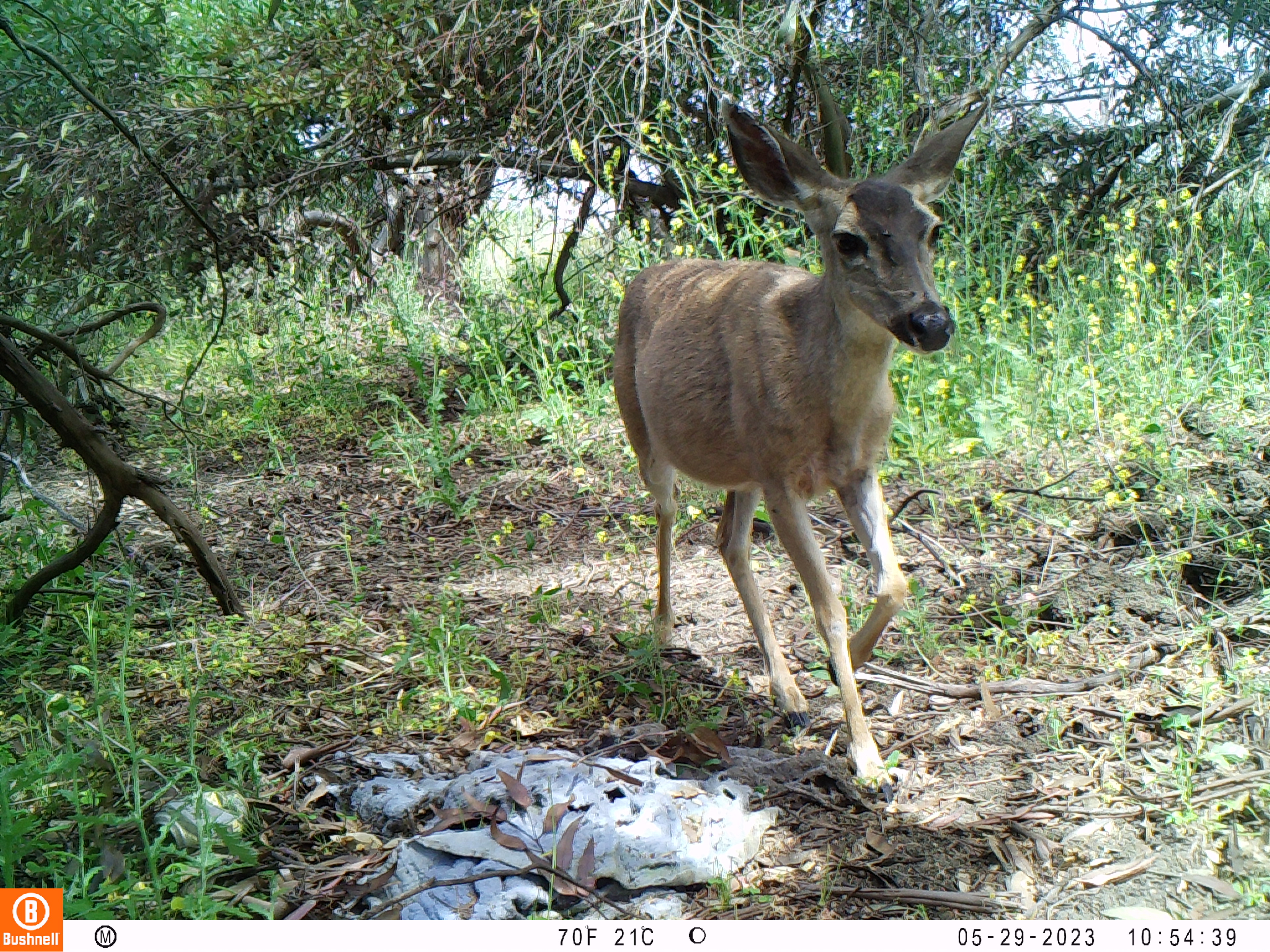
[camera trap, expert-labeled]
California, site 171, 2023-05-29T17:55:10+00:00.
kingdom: Animalia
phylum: Chordata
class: Mammalia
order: Artiodactyla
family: Cervidae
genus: Odocoileus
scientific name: Odocoileus hemionus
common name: mule deer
Mule deer (Odocoileus hemionus).